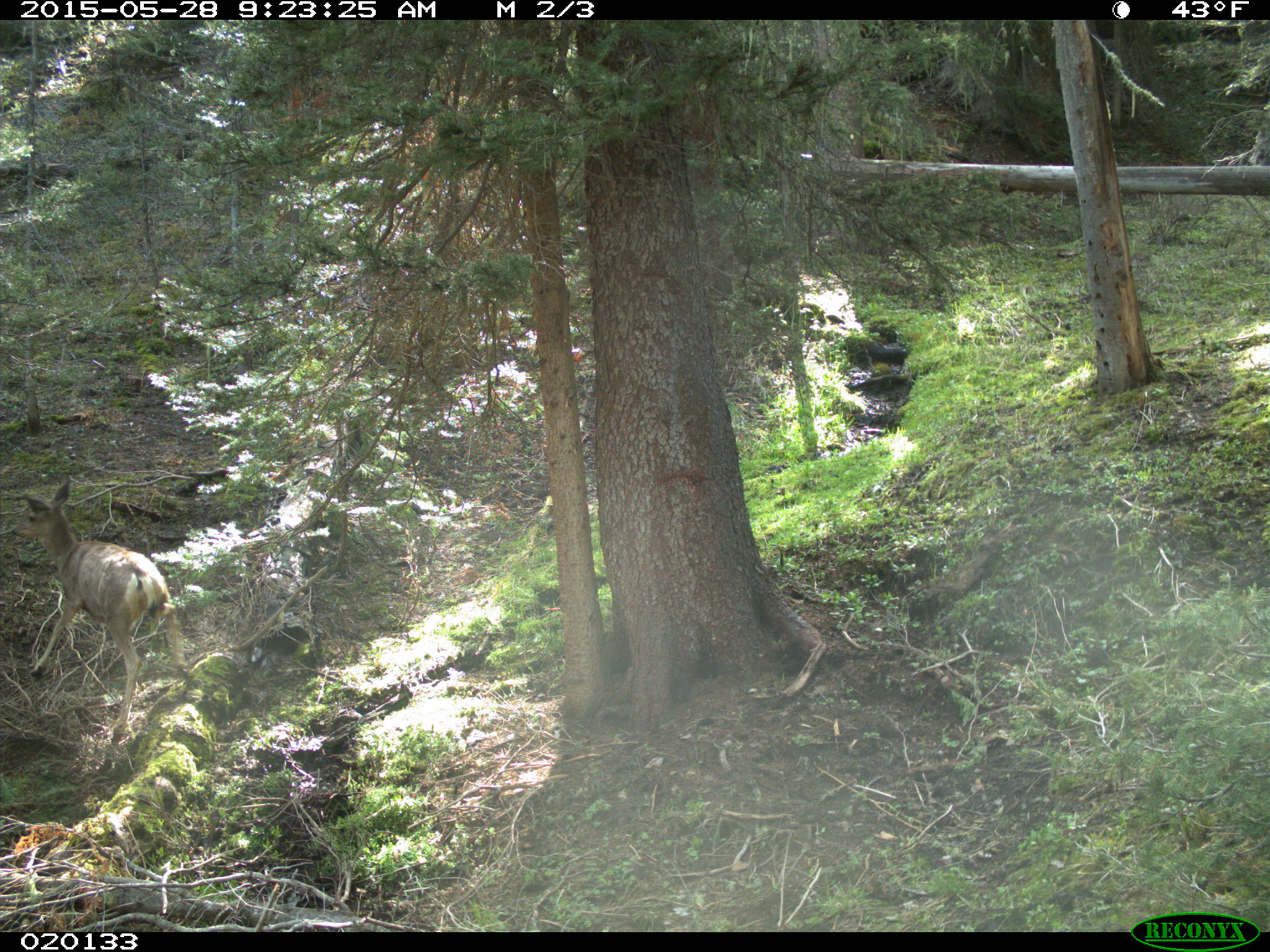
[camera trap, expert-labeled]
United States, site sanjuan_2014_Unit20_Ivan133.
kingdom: Animalia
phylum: Chordata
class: Mammalia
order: Artiodactyla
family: Cervidae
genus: Odocoileus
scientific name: Odocoileus hemionus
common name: mule deer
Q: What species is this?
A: Odocoileus hemionus (mule deer).